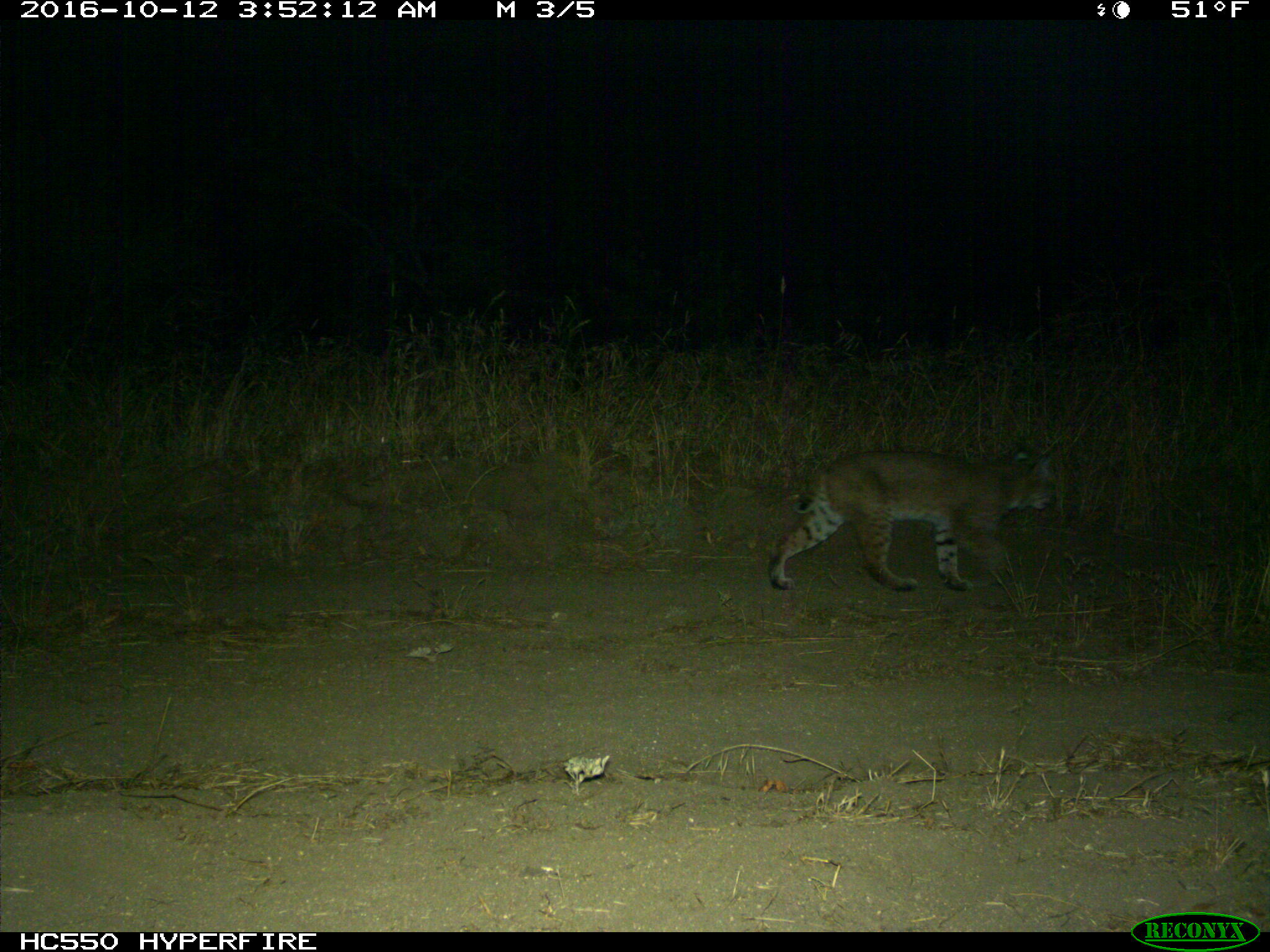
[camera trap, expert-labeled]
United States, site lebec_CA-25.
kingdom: Animalia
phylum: Chordata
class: Mammalia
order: Carnivora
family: Felidae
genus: Lynx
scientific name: Lynx rufus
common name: bobcat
Lynx rufus (bobcat).